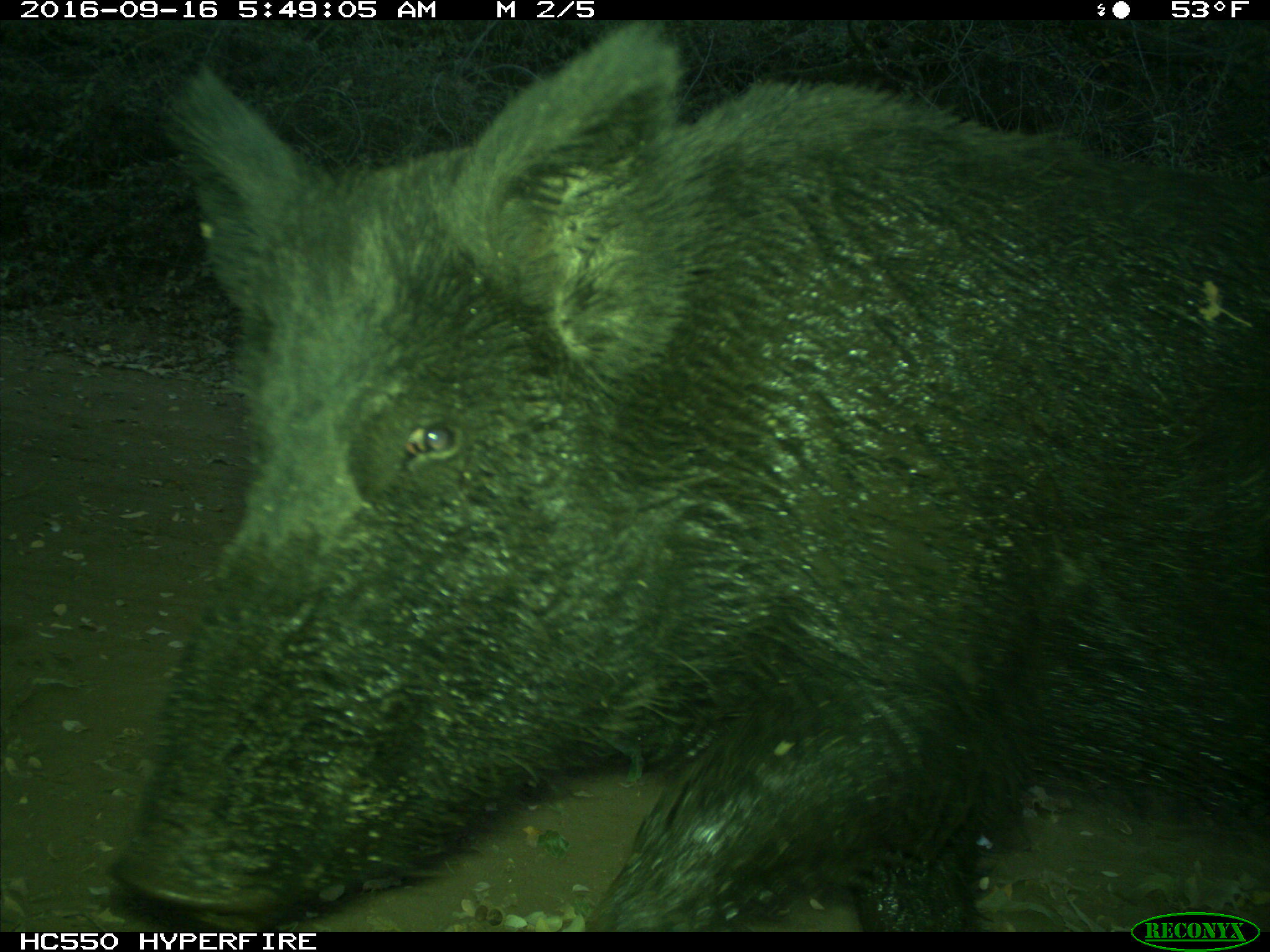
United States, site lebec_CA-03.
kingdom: Animalia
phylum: Chordata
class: Mammalia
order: Artiodactyla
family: Suidae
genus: Sus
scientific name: Sus scrofa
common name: wild boar